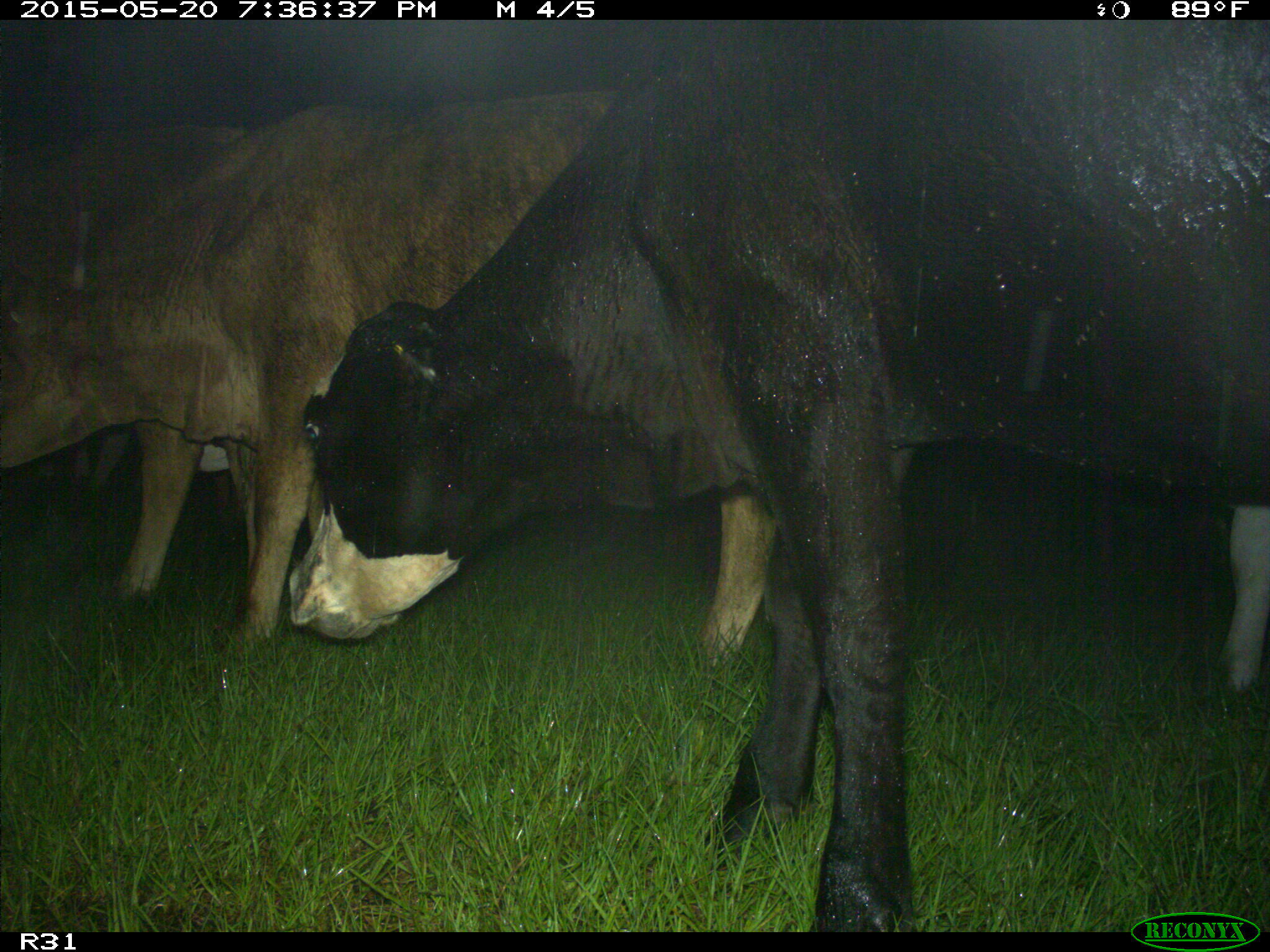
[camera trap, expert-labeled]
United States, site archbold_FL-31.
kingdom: Animalia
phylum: Chordata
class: Mammalia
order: Artiodactyla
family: Bovidae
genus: Bos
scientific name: Bos taurus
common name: domestic cow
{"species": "Bos taurus (domestic cow)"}